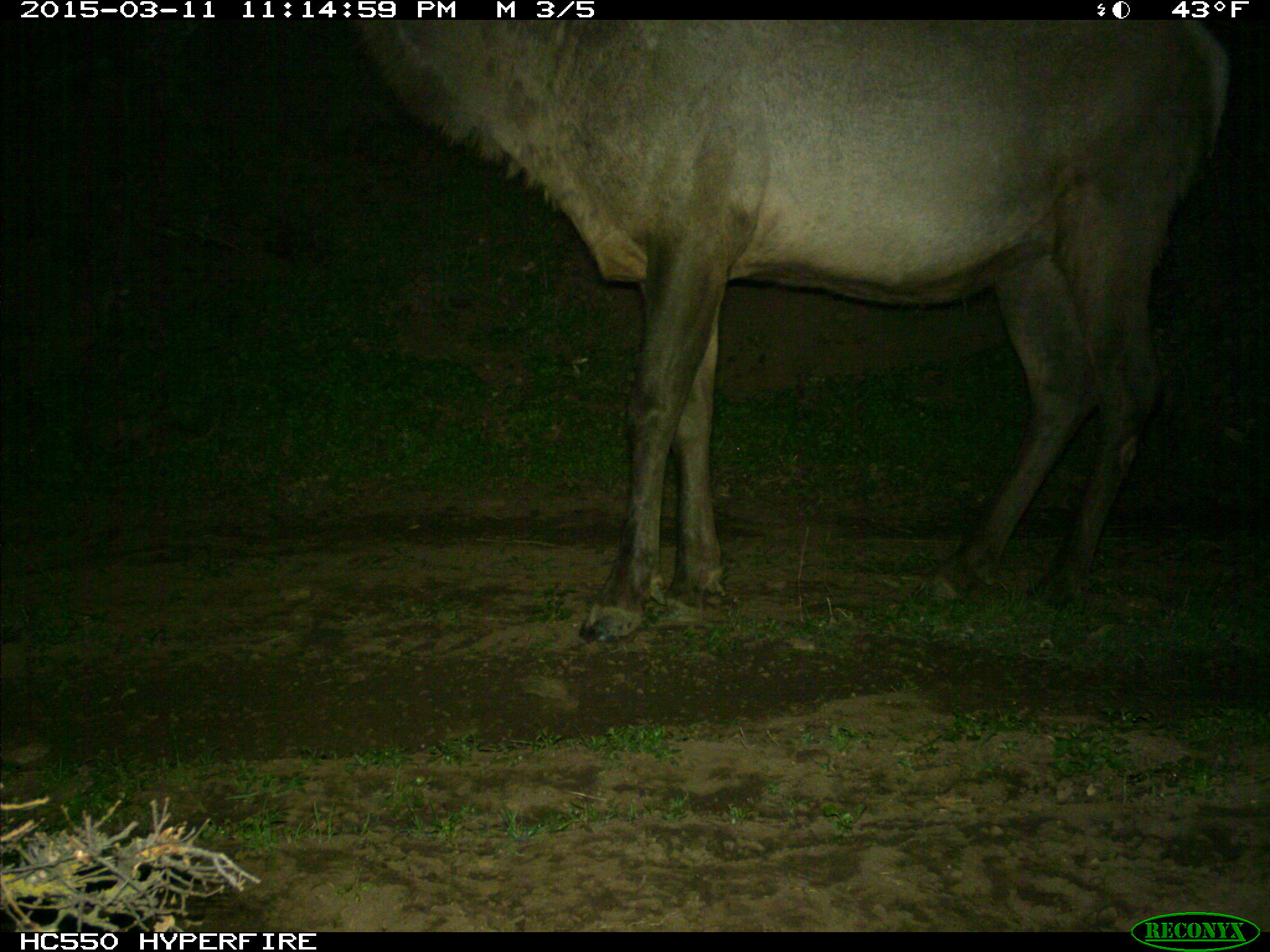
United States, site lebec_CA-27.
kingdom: Animalia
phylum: Chordata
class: Mammalia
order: Artiodactyla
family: Cervidae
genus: Cervus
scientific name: Cervus canadensis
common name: elk